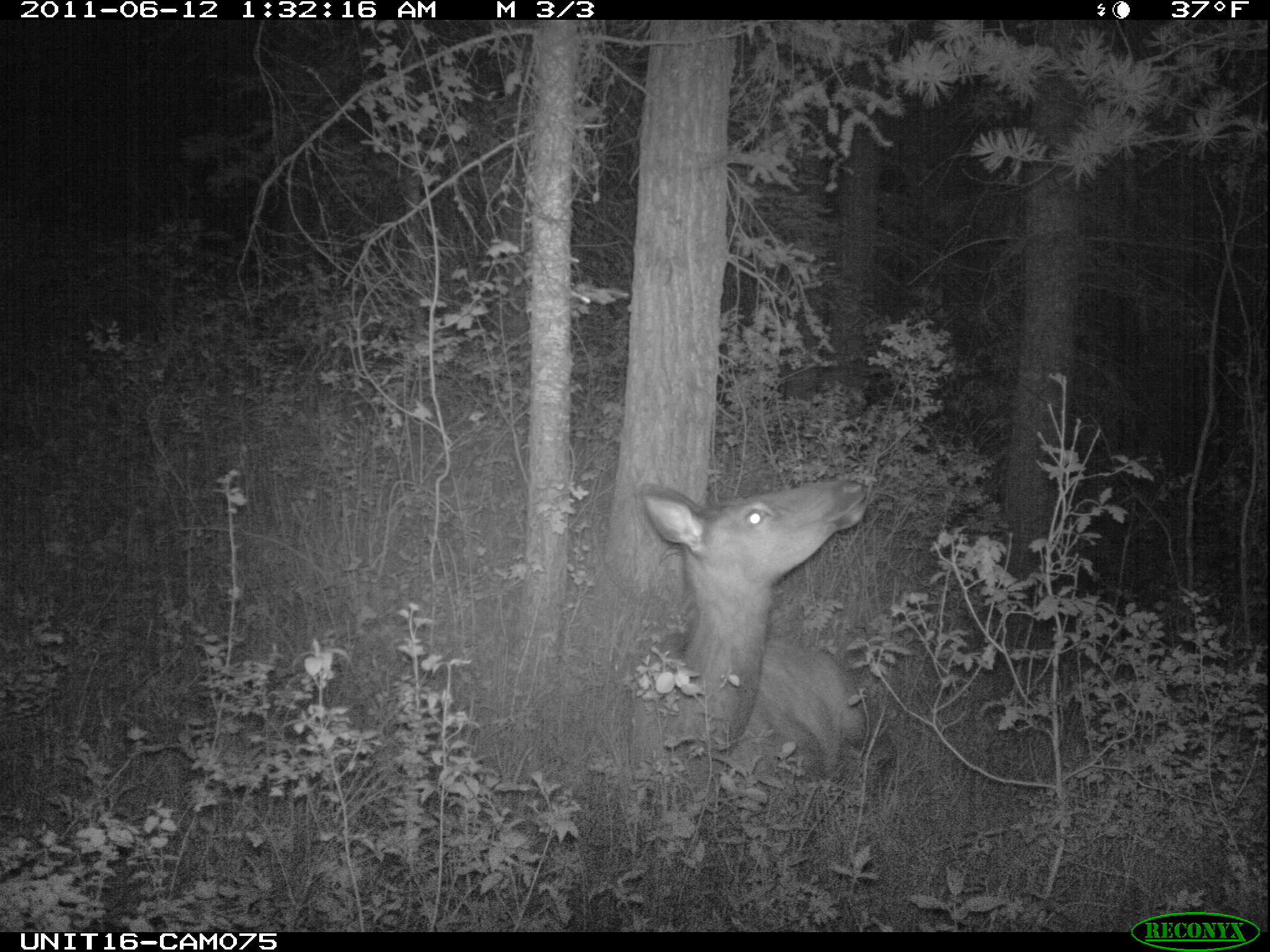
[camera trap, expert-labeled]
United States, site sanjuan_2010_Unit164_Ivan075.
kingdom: Animalia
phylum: Chordata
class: Mammalia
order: Artiodactyla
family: Cervidae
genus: Cervus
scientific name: Cervus elaphus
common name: red deer